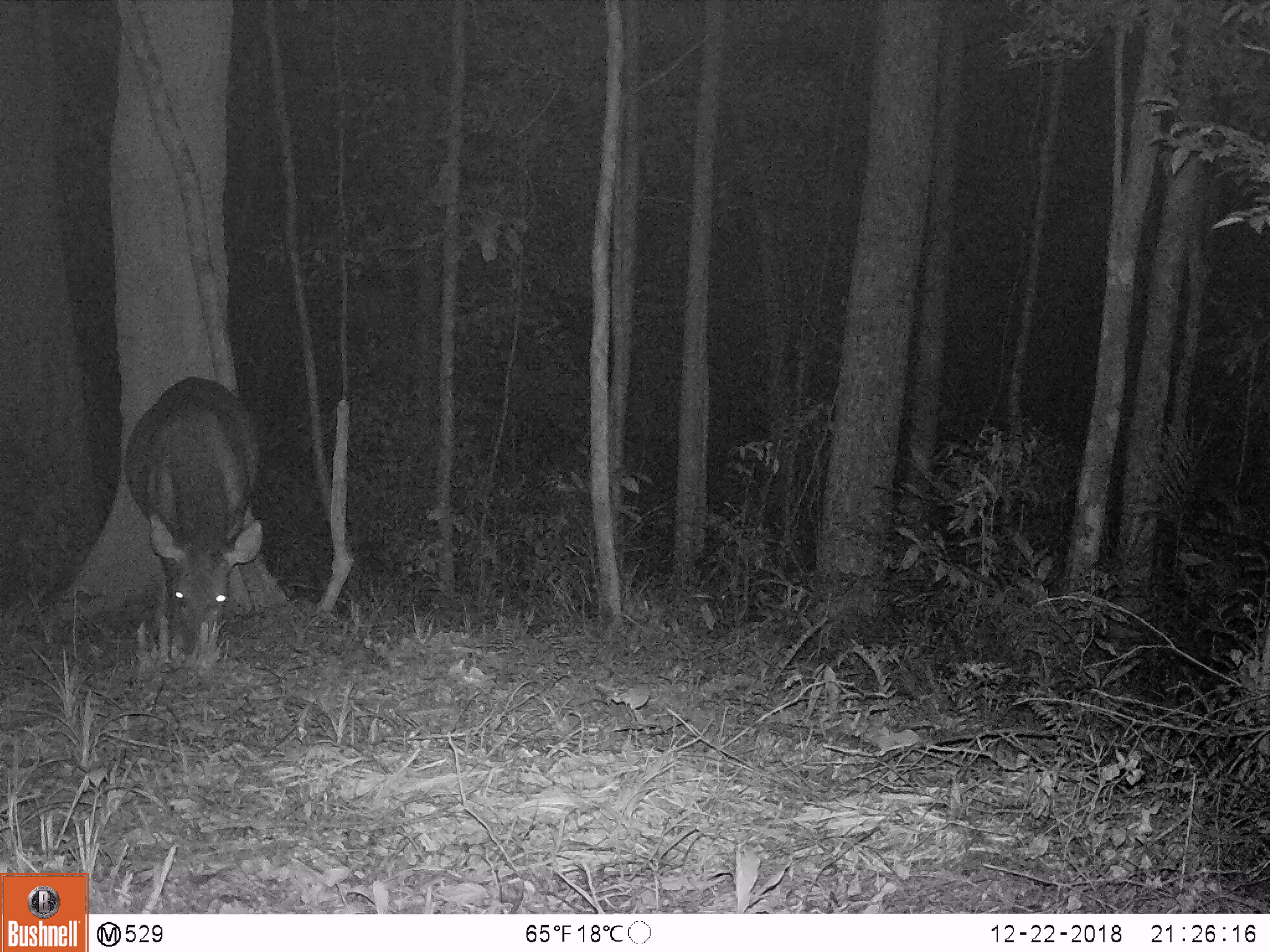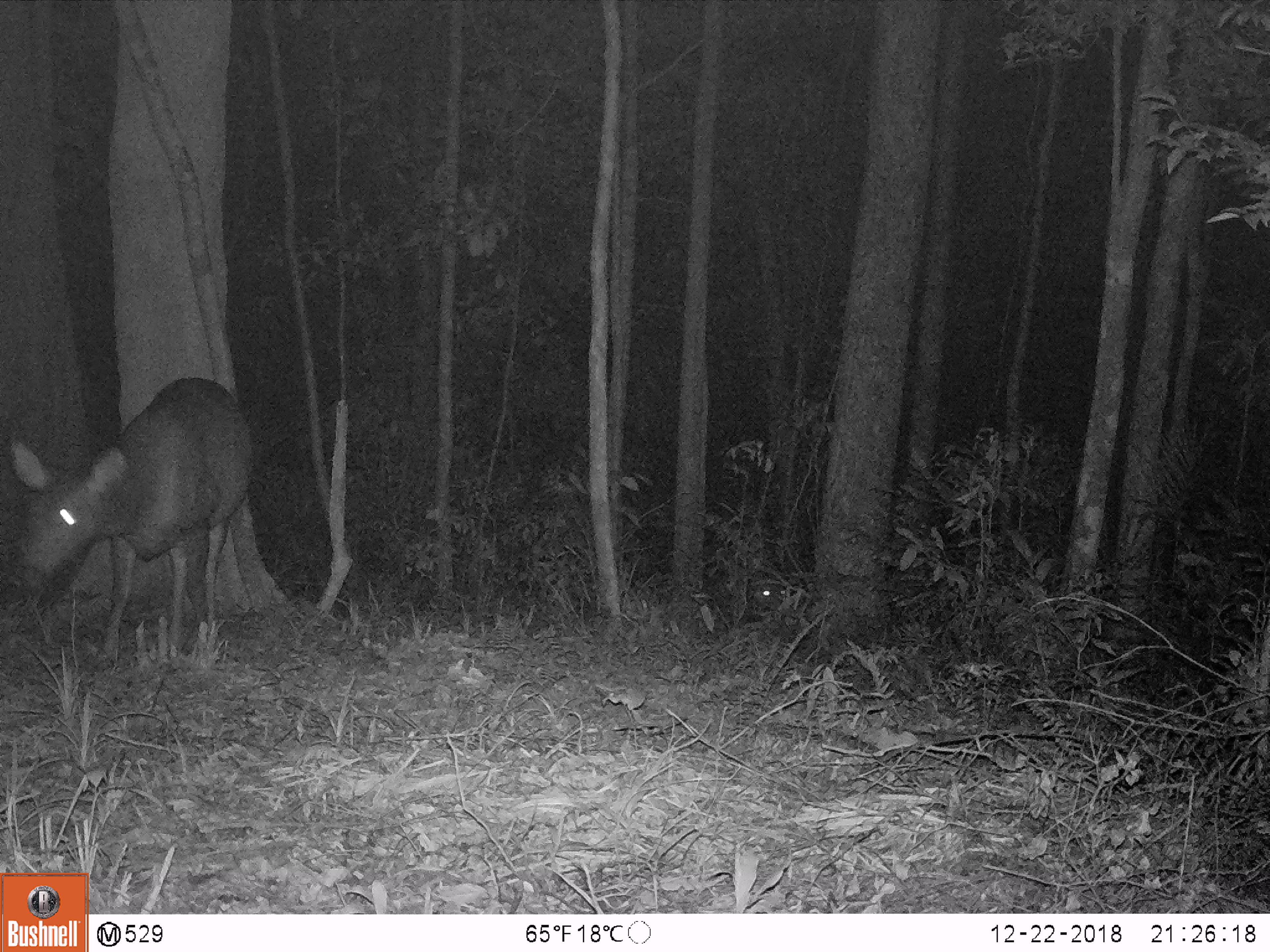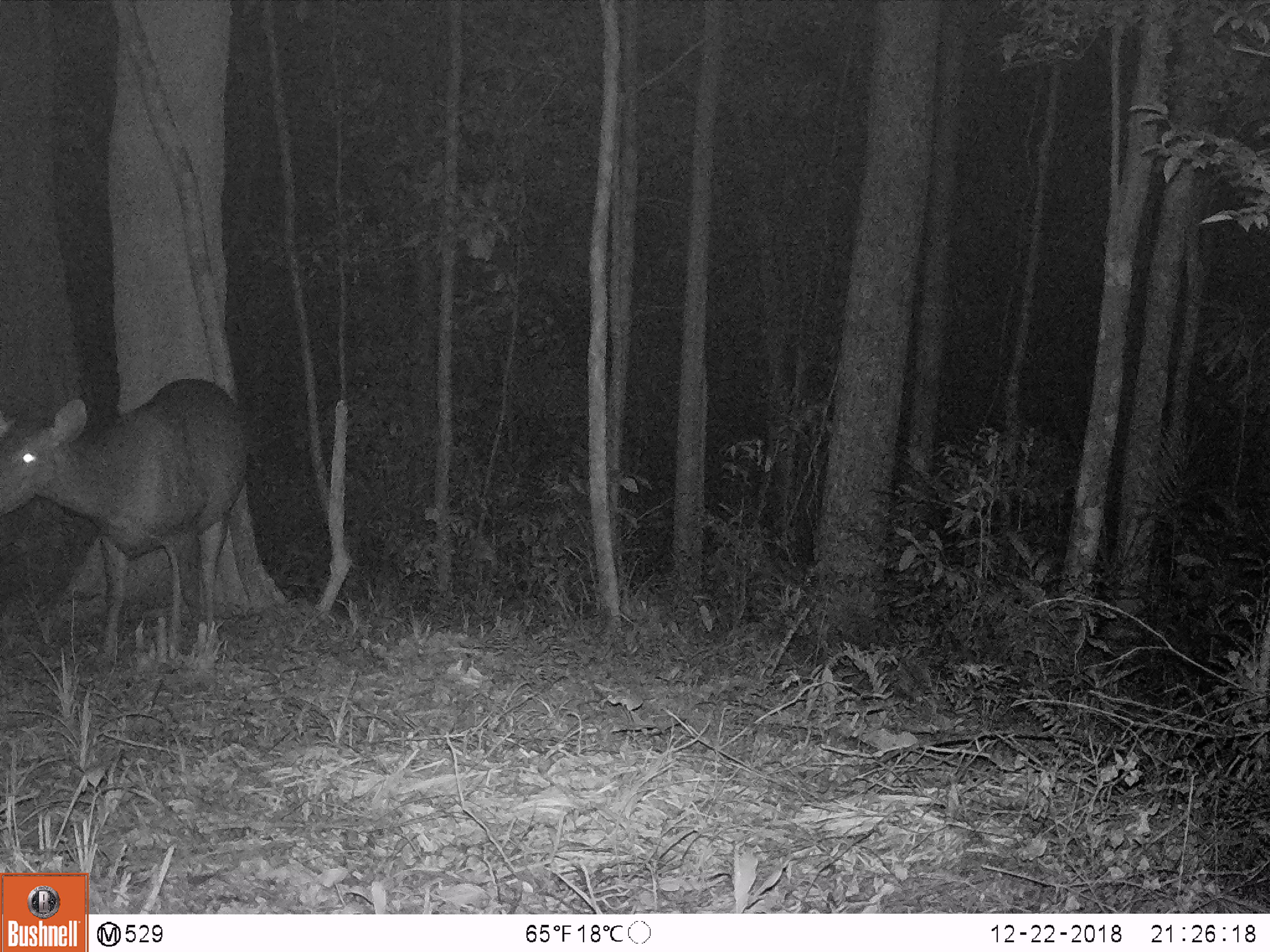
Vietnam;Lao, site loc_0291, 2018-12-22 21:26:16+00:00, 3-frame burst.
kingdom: Animalia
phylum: Chordata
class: Mammalia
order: Artiodactyla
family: Cervidae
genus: Rusa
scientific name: Rusa unicolor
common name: sambar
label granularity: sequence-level